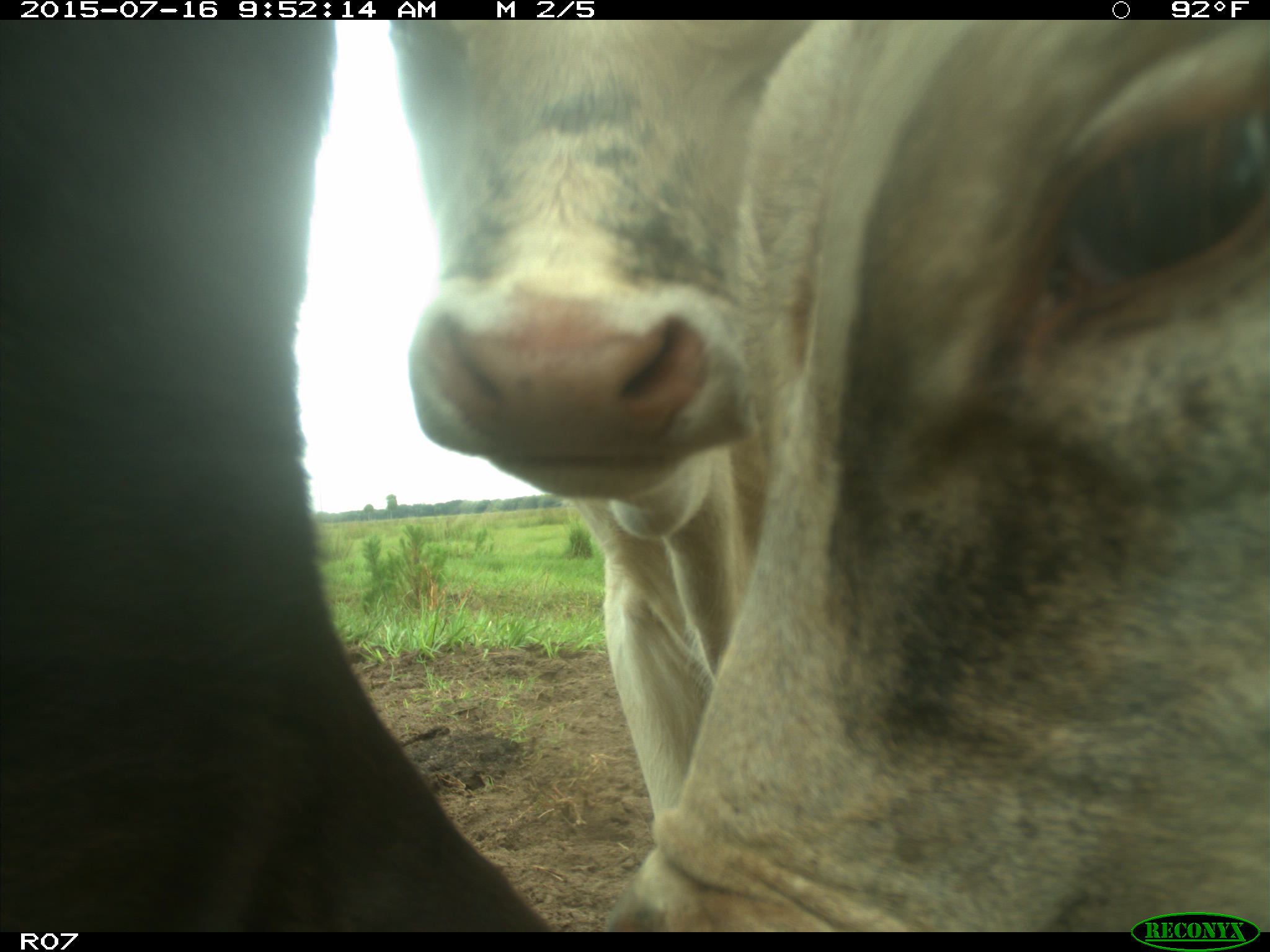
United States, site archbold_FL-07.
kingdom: Animalia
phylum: Chordata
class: Mammalia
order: Artiodactyla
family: Bovidae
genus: Bos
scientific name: Bos taurus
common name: domestic cow